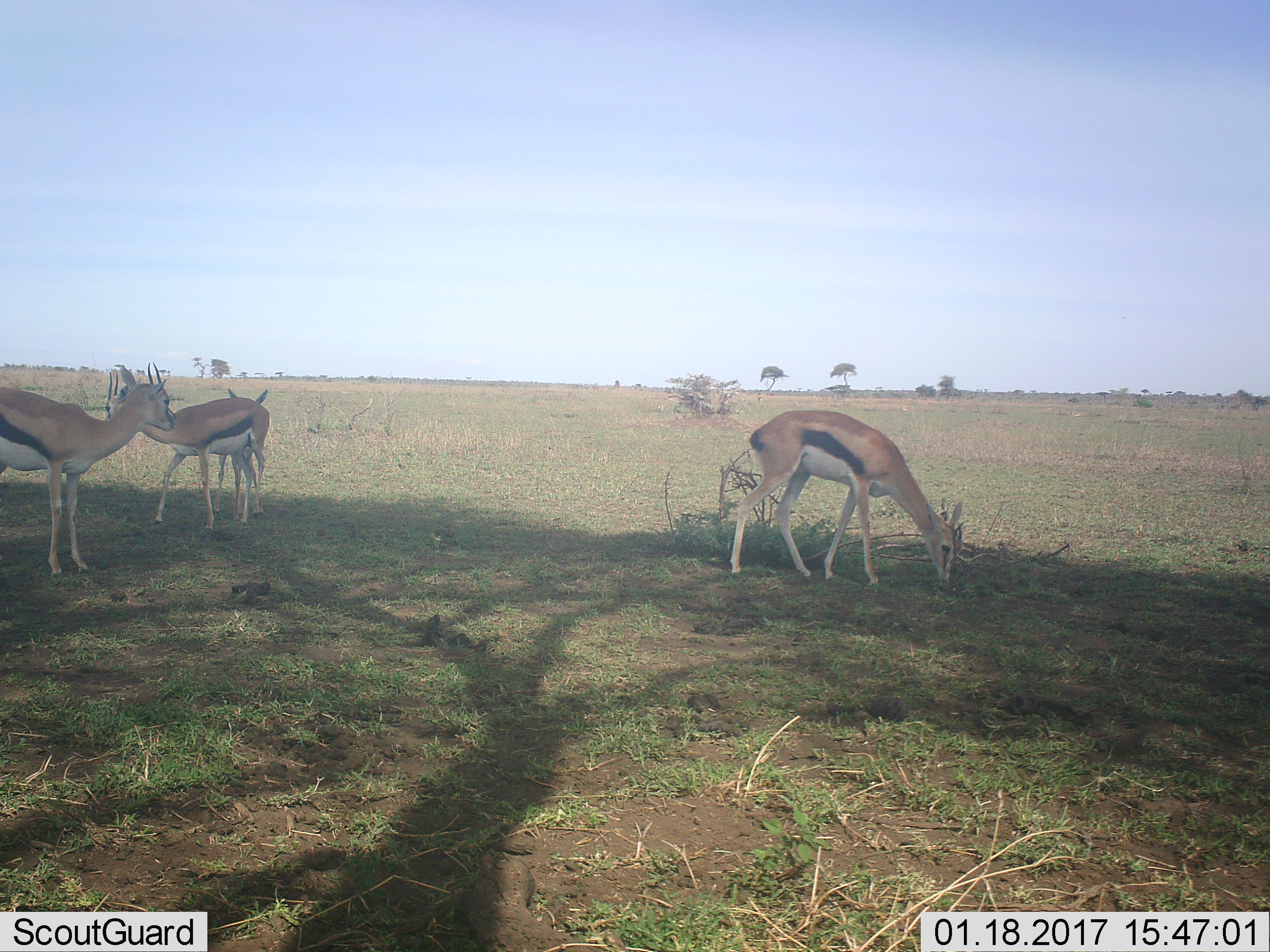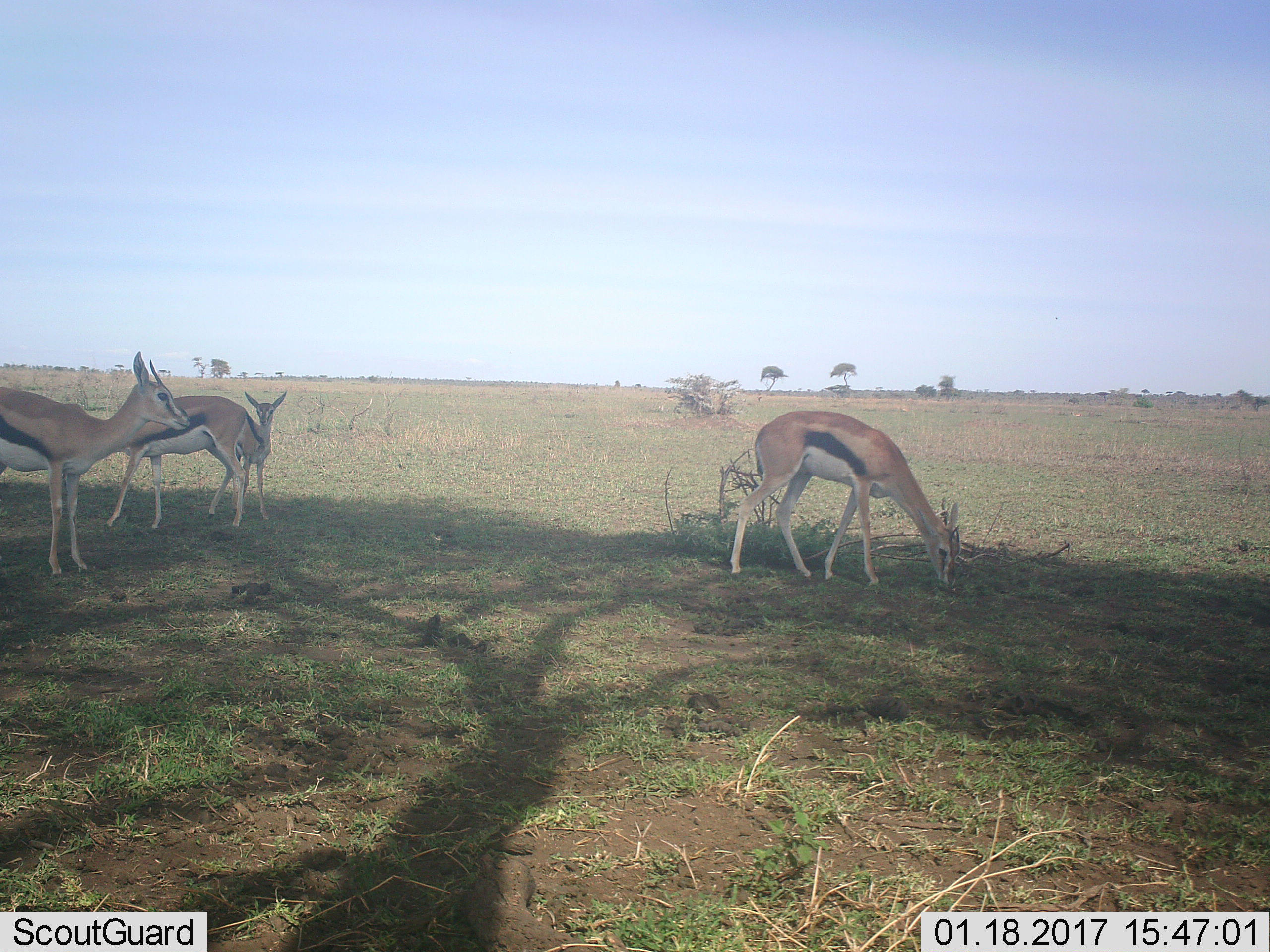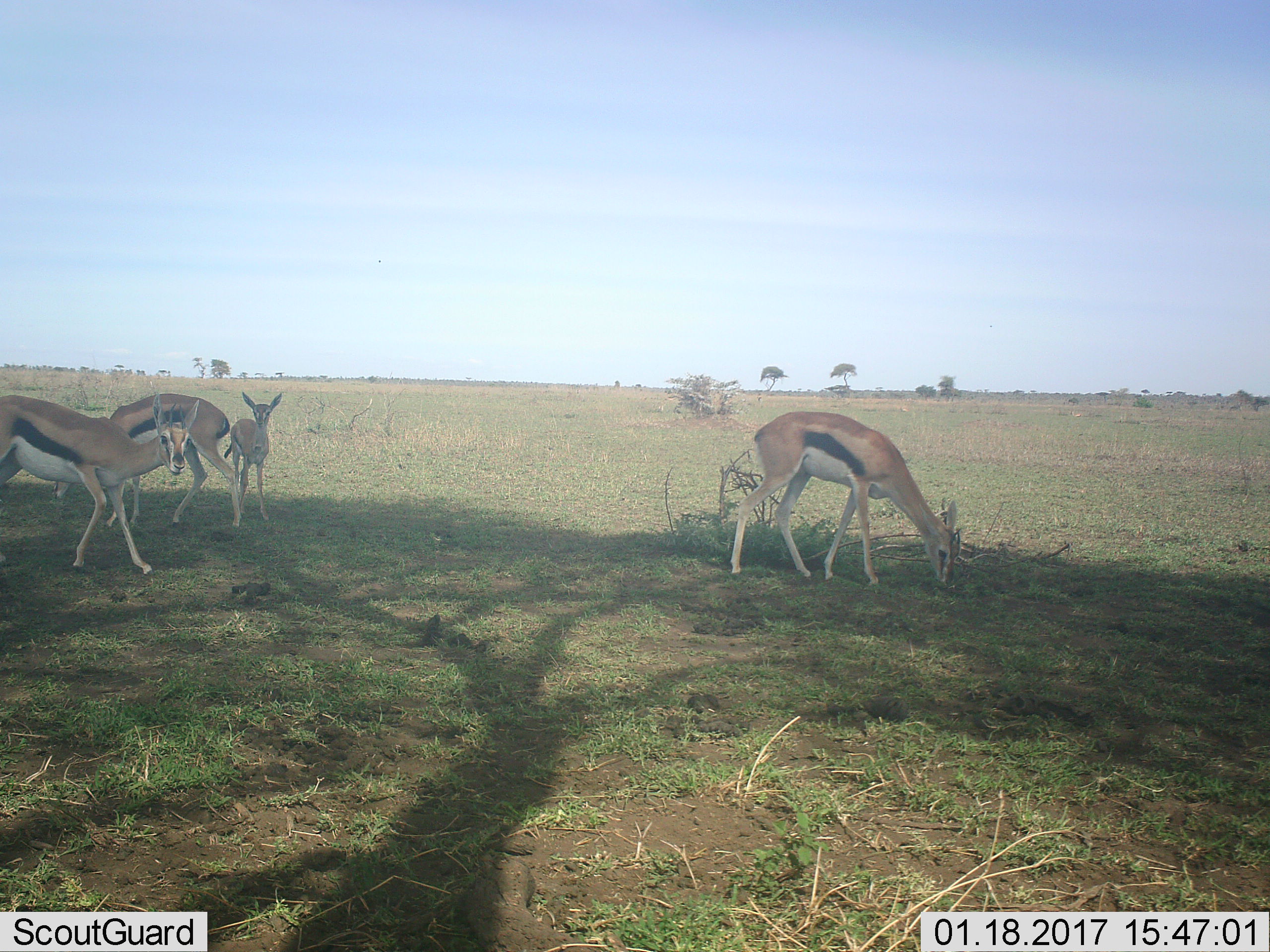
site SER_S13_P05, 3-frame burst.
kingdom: Animalia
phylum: Chordata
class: Mammalia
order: Artiodactyla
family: Bovidae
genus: Eudorcas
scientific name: Eudorcas thomsonii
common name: thomson's gazelle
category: gazellethomsons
Gazellethomsons (thomson's gazelle) (Eudorcas thomsonii), count 4. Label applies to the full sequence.